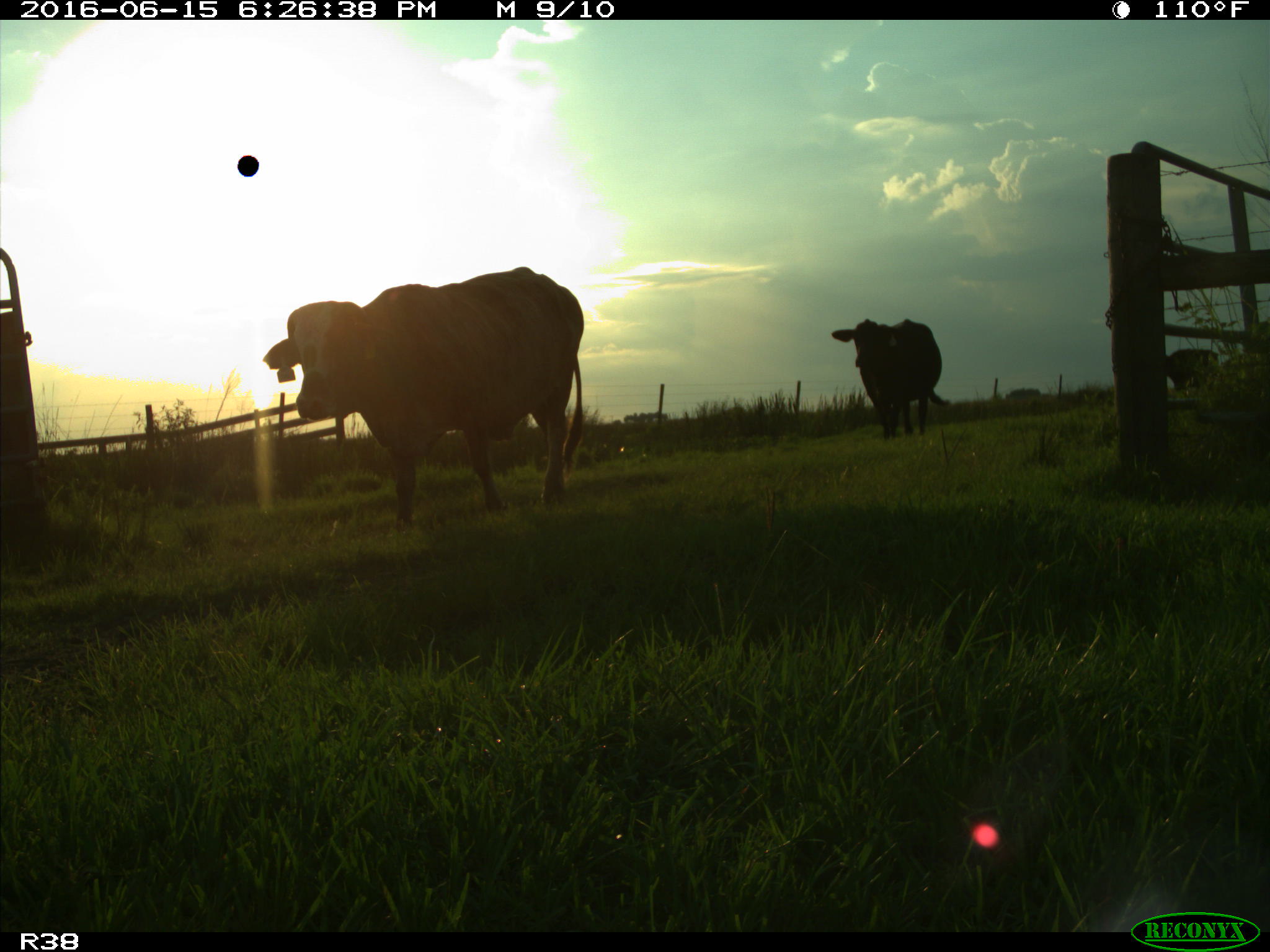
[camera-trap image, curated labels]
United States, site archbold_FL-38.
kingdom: Animalia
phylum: Chordata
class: Mammalia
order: Artiodactyla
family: Bovidae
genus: Bos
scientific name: Bos taurus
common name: domestic cow